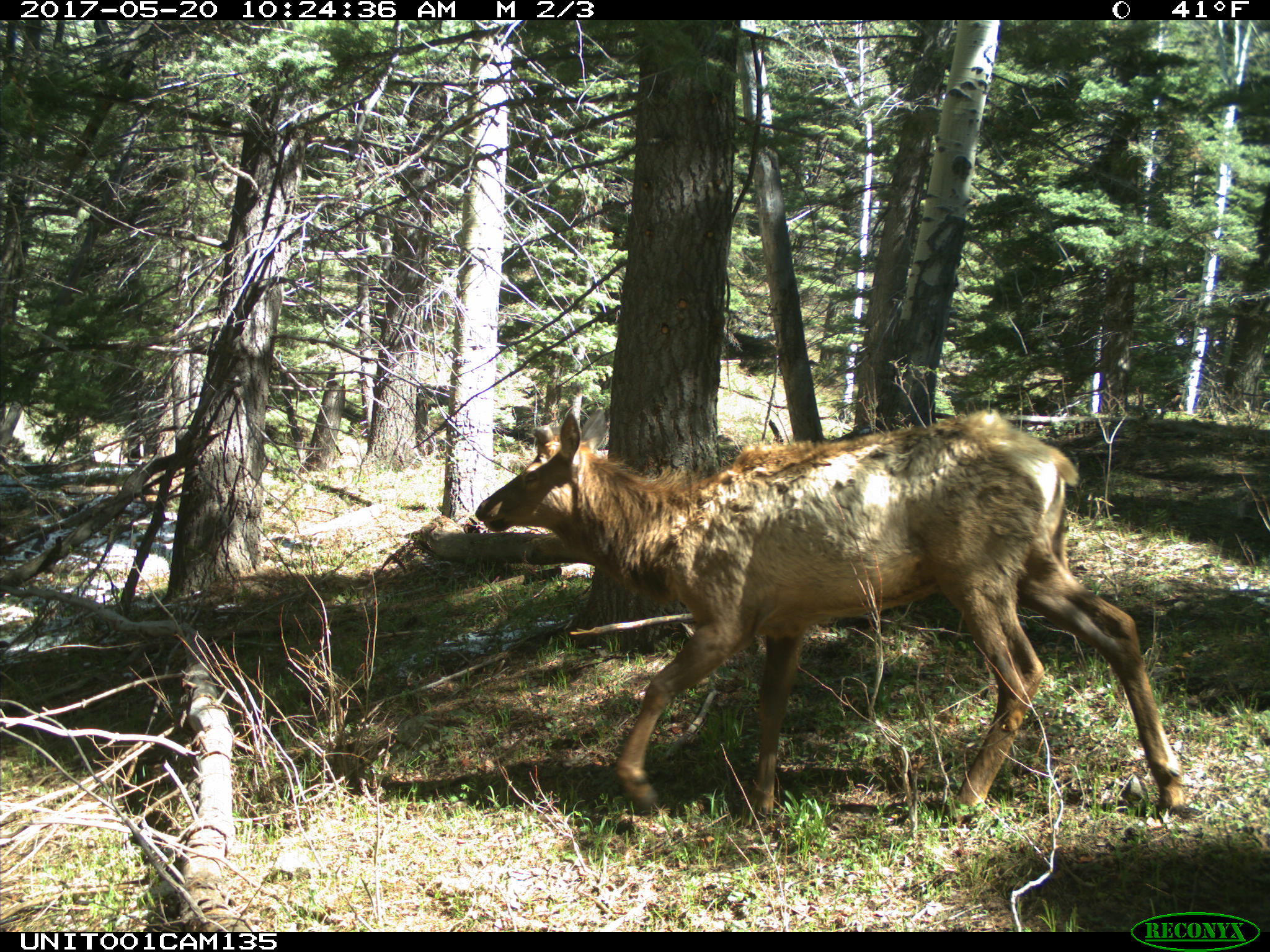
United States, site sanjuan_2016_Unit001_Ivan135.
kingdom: Animalia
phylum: Chordata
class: Mammalia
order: Artiodactyla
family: Cervidae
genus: Cervus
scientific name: Cervus elaphus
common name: red deer